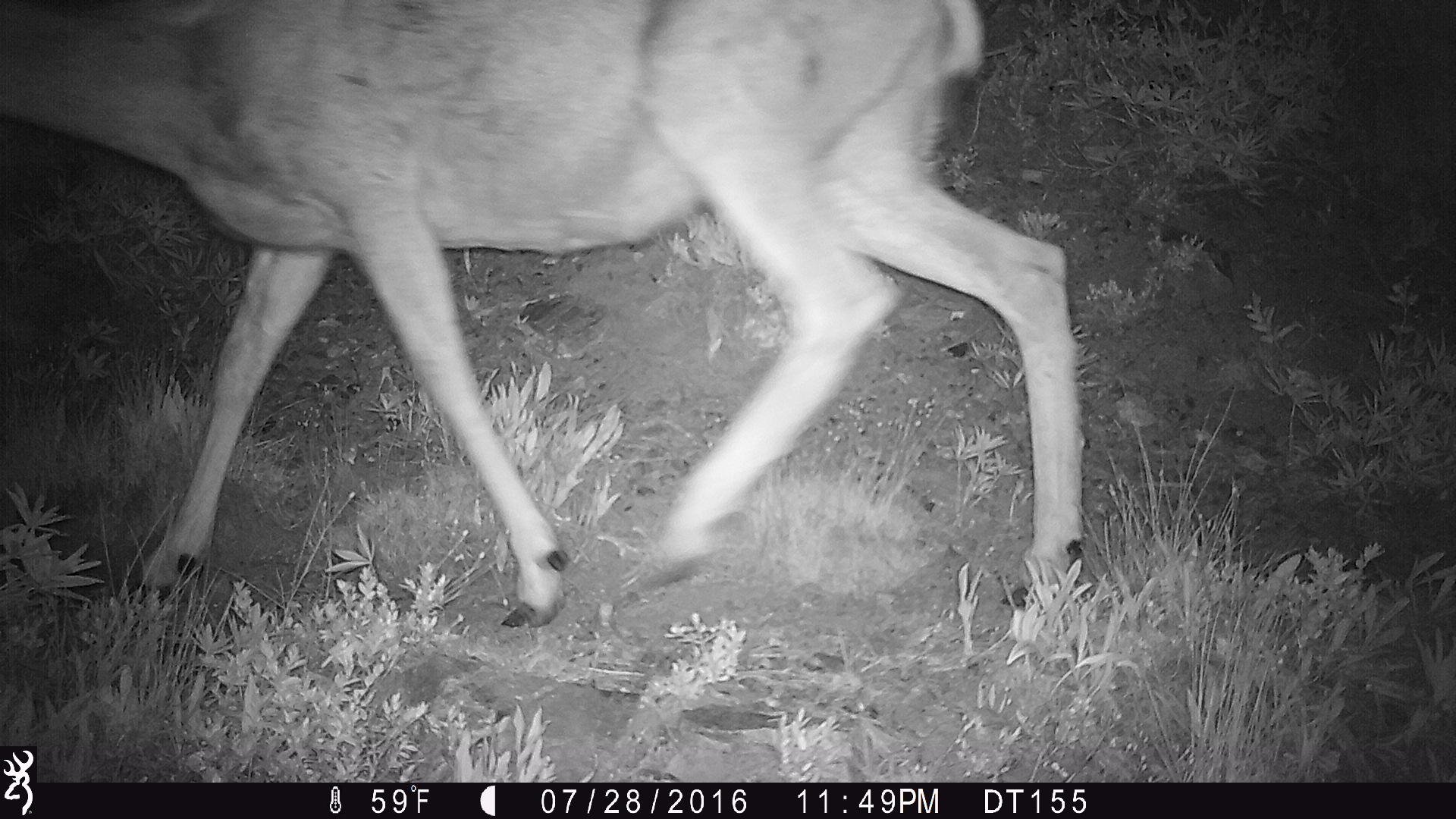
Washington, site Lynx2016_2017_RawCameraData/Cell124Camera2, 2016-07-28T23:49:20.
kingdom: Animalia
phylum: Chordata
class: Mammalia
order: Artiodactyla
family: Cervidae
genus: Odocoileus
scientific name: Odocoileus hemionus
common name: mule deer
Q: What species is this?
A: Odocoileus hemionus (mule deer).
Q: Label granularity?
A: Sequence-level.